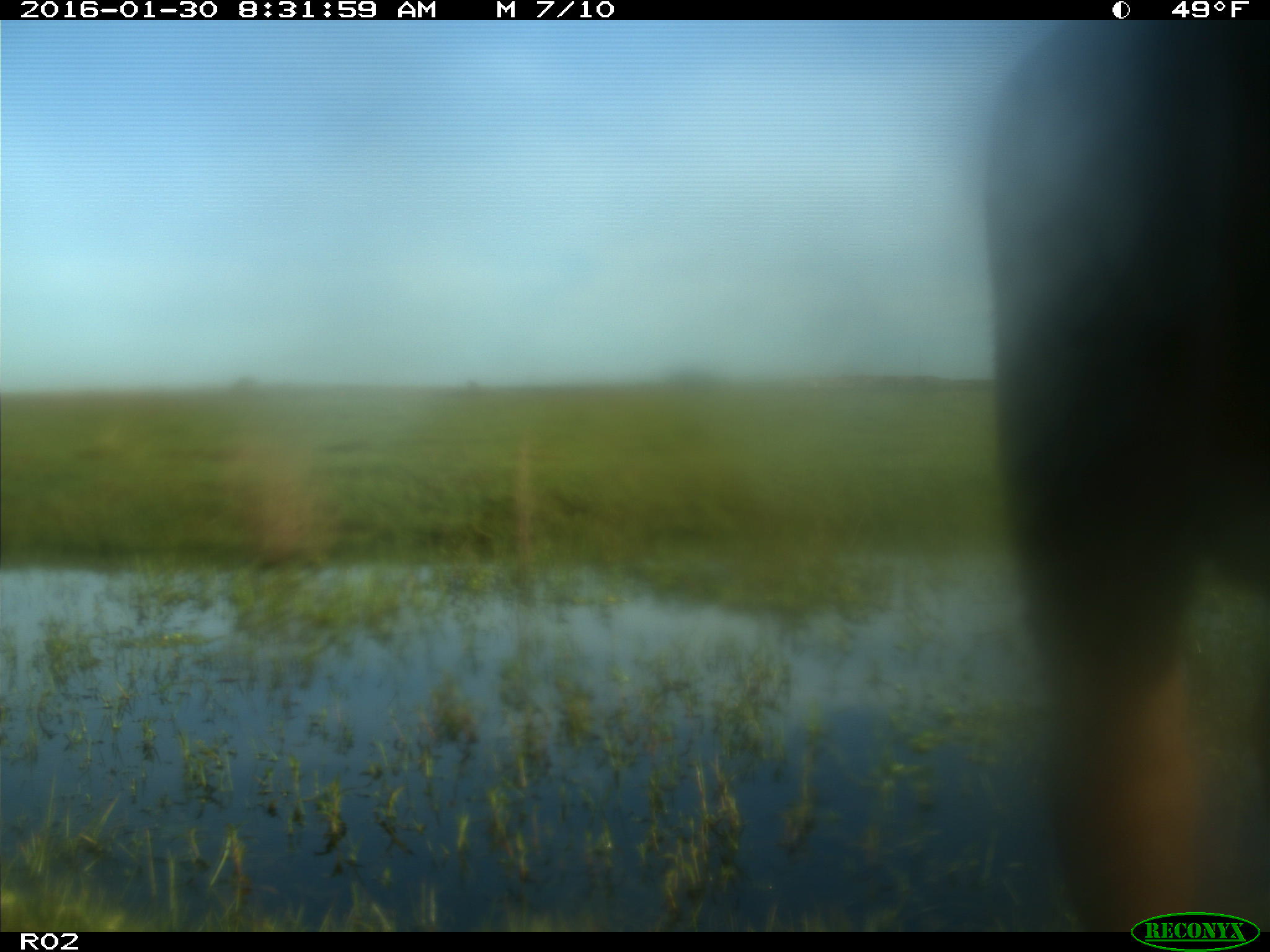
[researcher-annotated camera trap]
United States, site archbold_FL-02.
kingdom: Animalia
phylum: Chordata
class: Mammalia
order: Artiodactyla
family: Bovidae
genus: Bos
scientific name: Bos taurus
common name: domestic cow